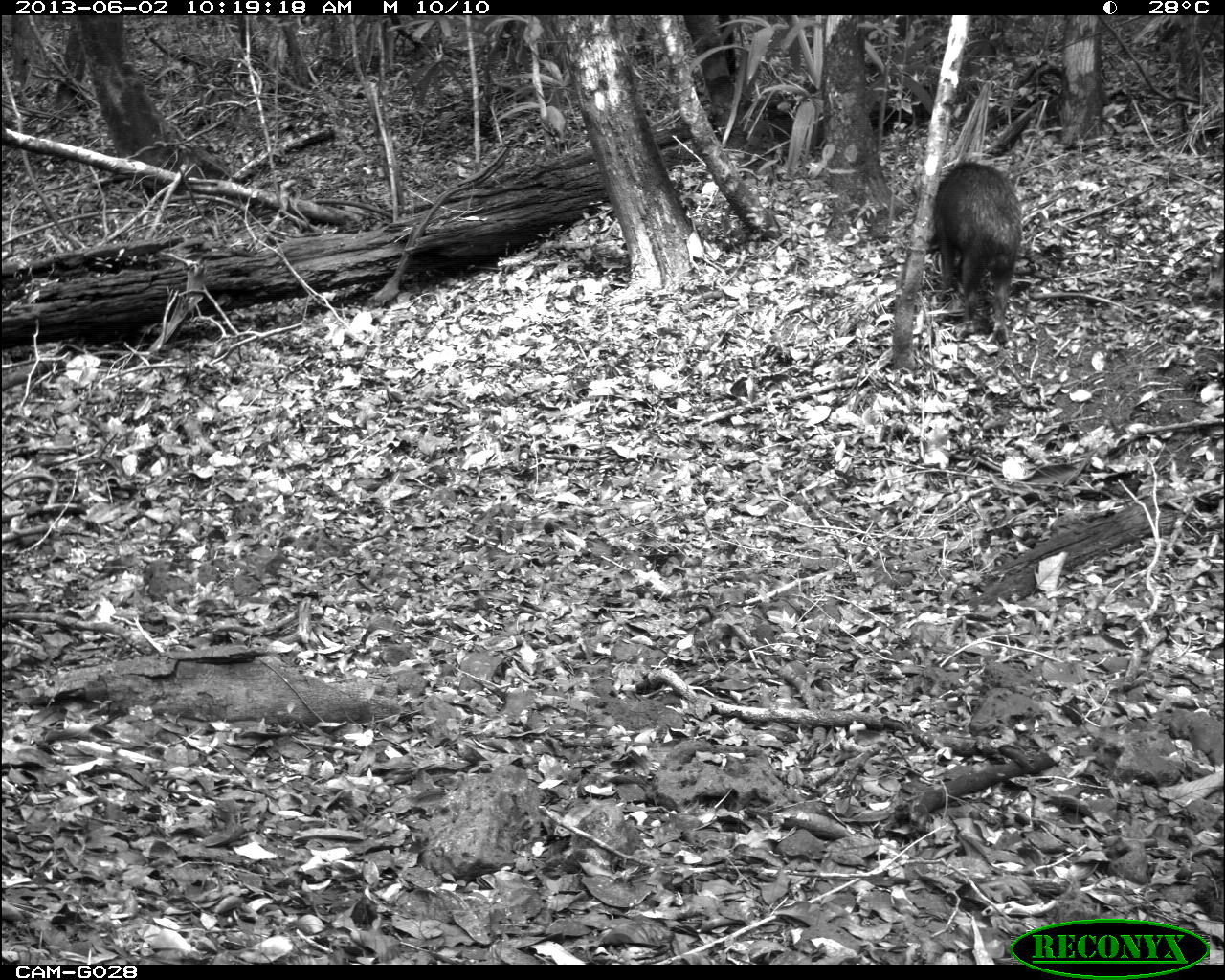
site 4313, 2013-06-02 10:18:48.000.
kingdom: Animalia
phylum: Chordata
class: Mammalia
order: Artiodactyla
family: Tayassuidae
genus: Tayassu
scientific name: Tayassu pecari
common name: white-lipped peccary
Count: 3.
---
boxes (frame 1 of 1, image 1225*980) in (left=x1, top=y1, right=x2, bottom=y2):
tayassu pecari: (left=932, top=157, right=1022, bottom=346)